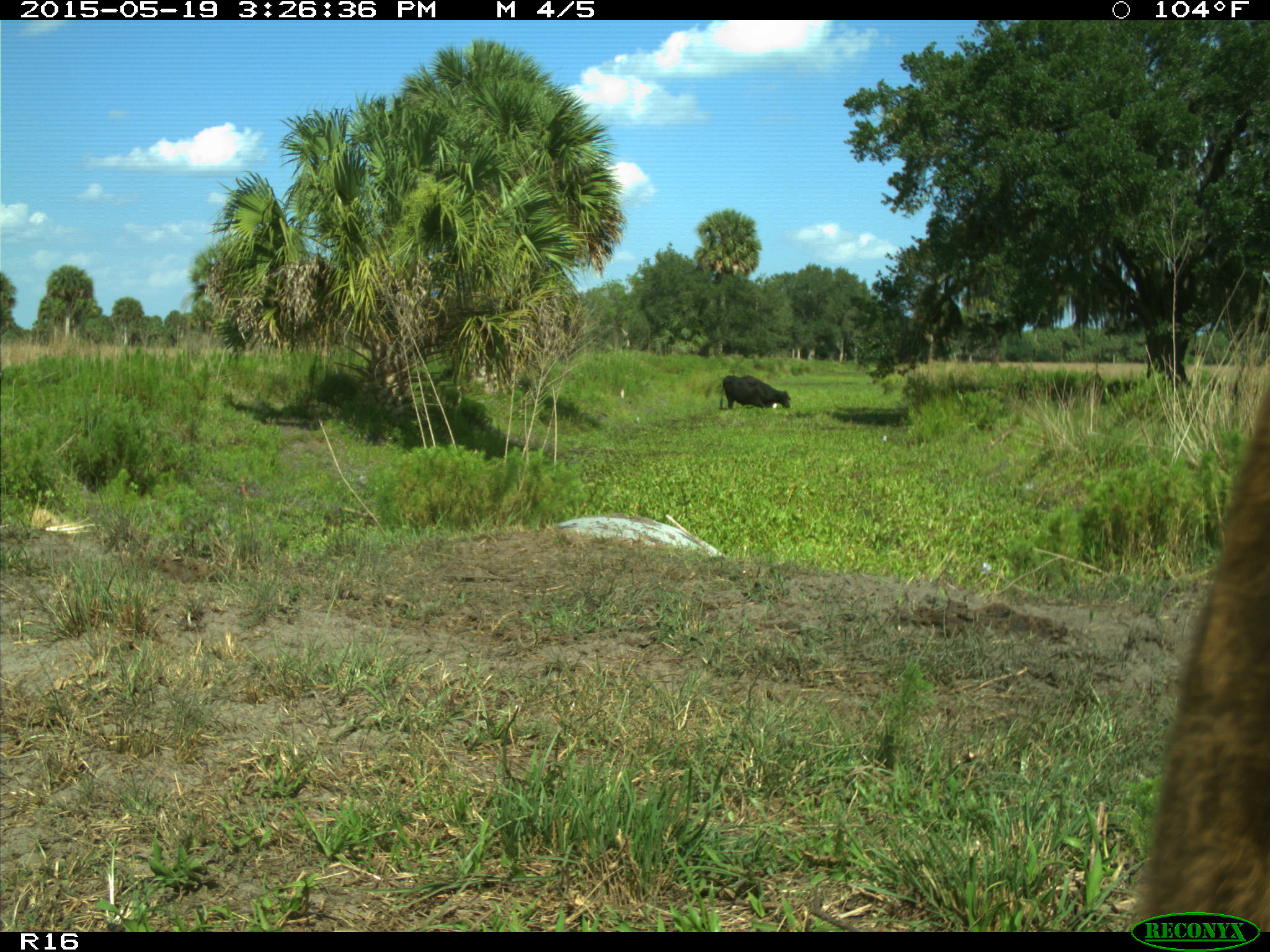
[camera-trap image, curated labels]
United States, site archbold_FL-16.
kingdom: Animalia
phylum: Chordata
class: Mammalia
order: Artiodactyla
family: Bovidae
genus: Bos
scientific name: Bos taurus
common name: domestic cow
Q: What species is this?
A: Bos taurus (domestic cow).